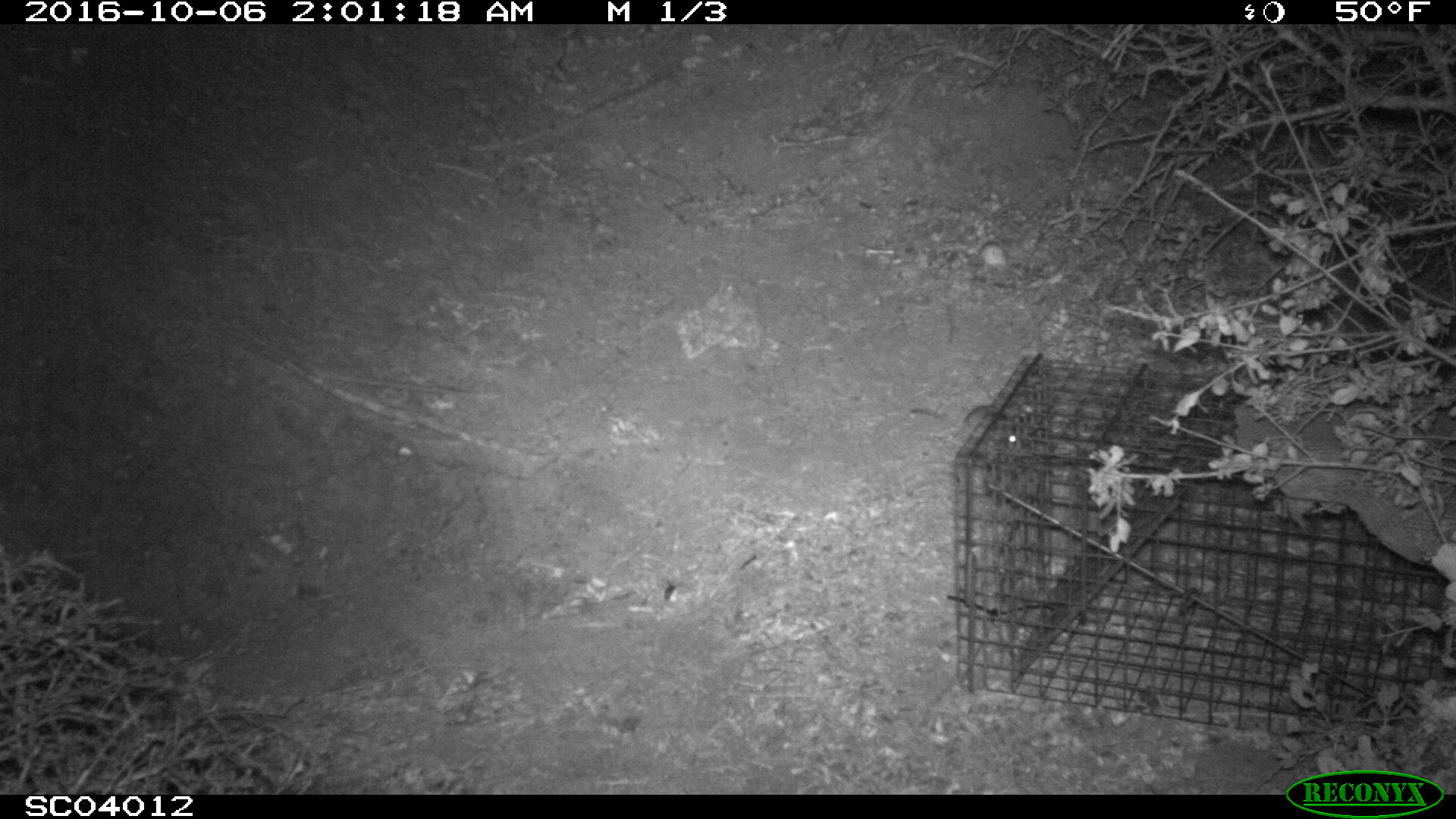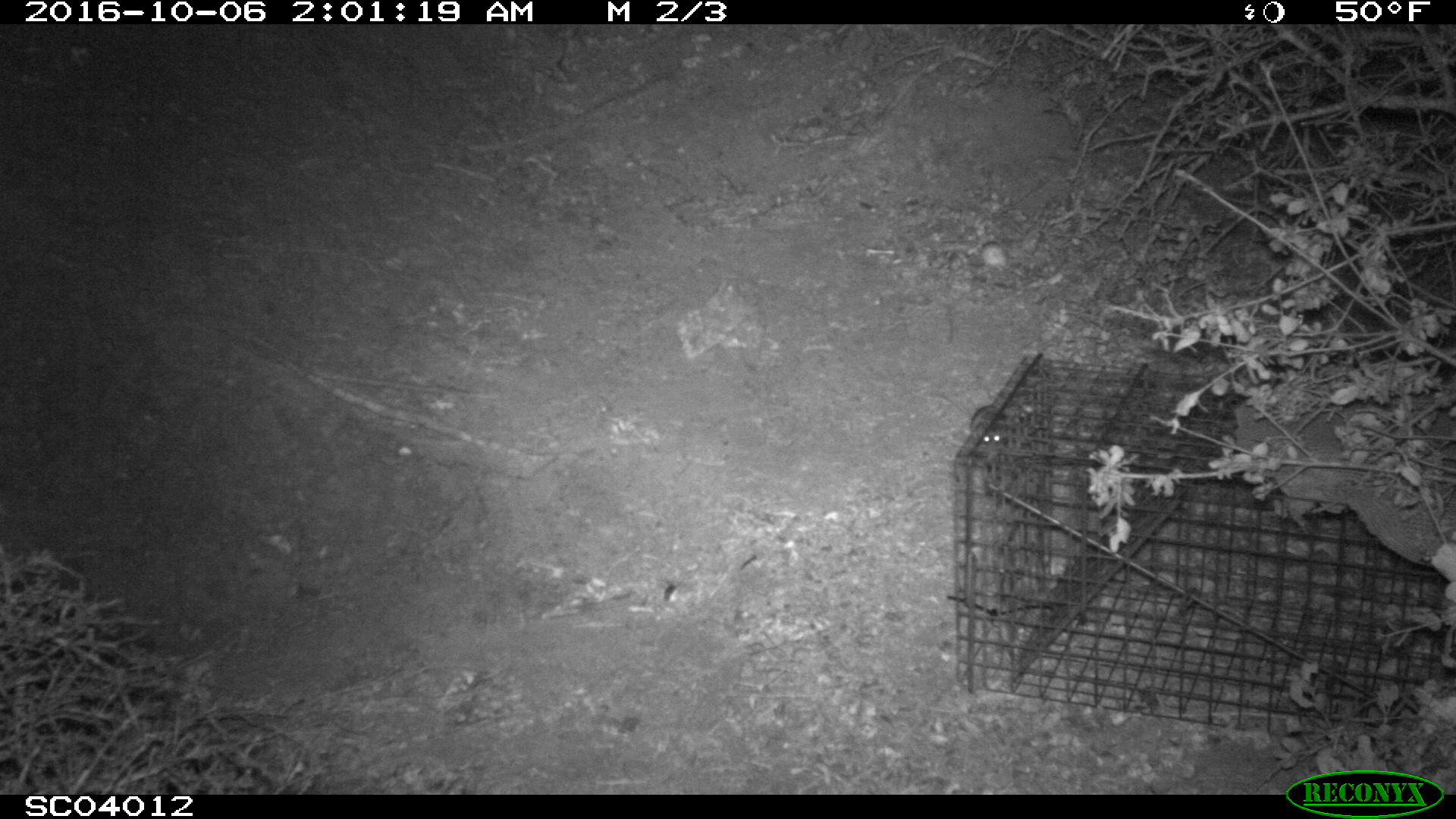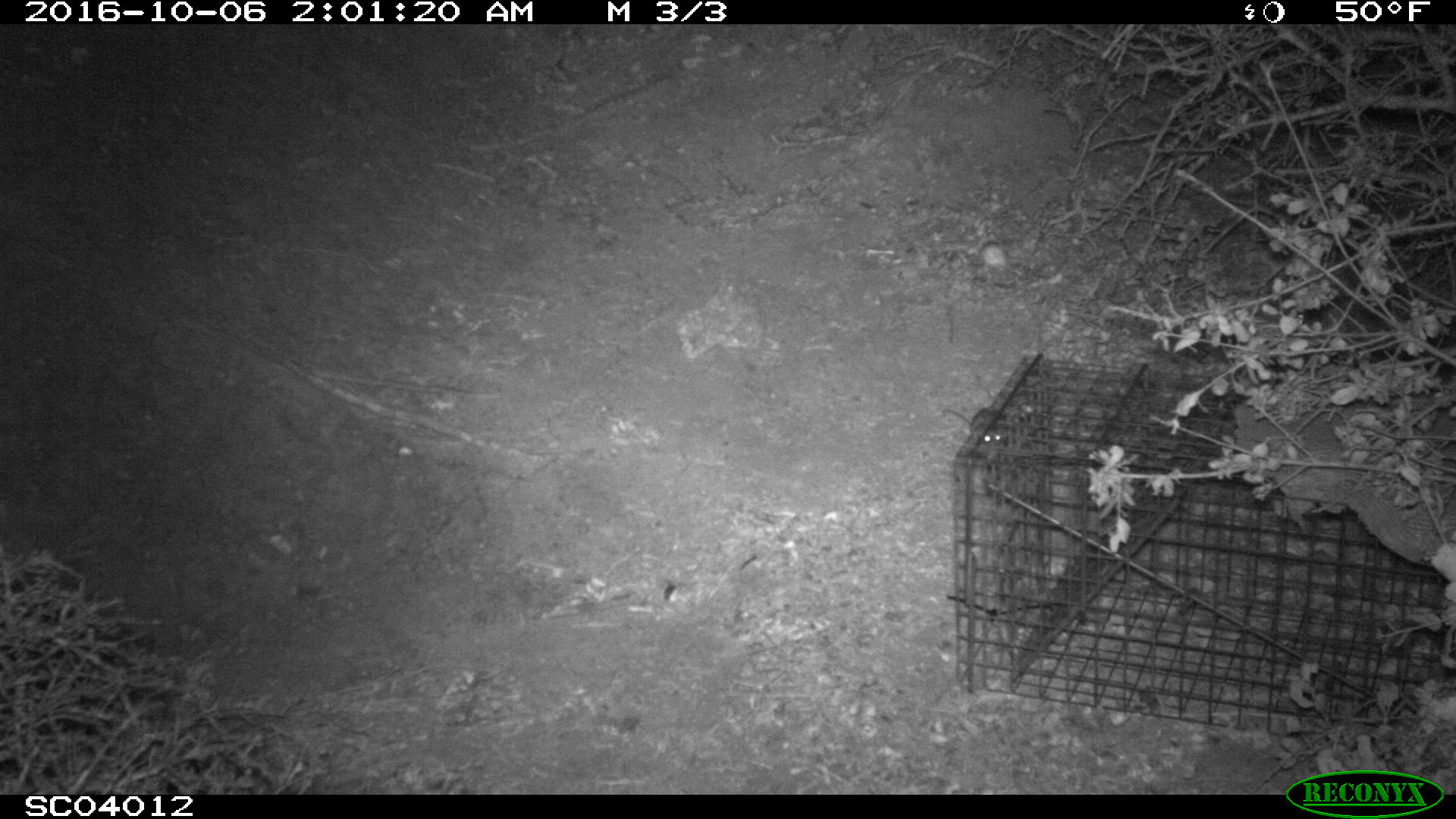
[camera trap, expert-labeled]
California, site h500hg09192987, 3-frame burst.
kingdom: Animalia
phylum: Chordata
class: Mammalia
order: Rodentia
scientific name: Rodentia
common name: rodent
Rodent (Rodentia).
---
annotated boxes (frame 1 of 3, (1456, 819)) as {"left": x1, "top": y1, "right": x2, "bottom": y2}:
rodent: {"left": 907, "top": 403, "right": 1022, "bottom": 461}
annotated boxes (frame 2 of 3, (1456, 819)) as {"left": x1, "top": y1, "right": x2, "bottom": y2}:
rodent: {"left": 925, "top": 391, "right": 1012, "bottom": 465}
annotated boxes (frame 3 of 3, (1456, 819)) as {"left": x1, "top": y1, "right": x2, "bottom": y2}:
rodent: {"left": 943, "top": 407, "right": 1008, "bottom": 447}